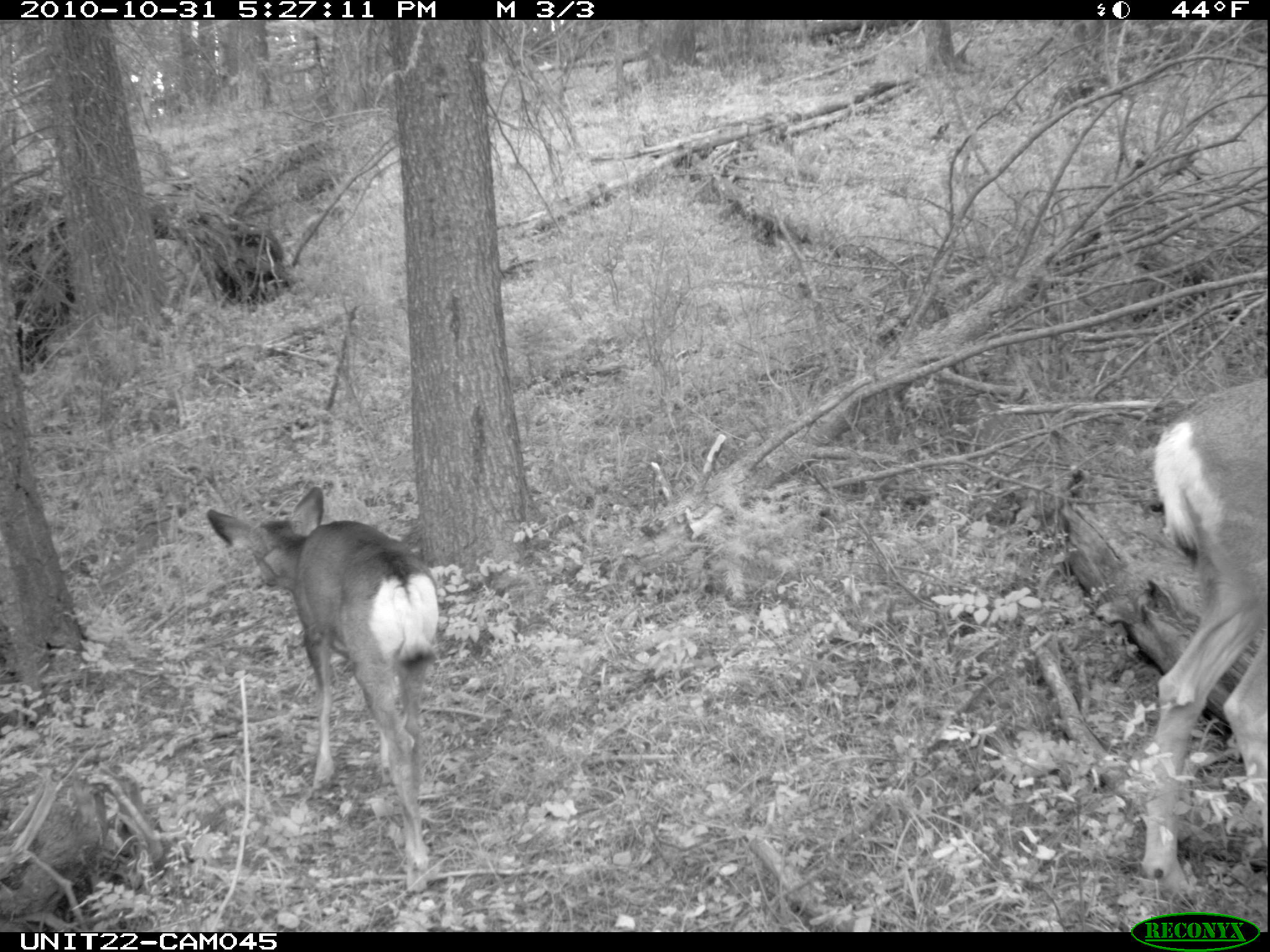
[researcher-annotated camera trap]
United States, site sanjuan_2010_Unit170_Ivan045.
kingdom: Animalia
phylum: Chordata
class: Mammalia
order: Artiodactyla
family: Cervidae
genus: Odocoileus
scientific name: Odocoileus hemionus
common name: mule deer